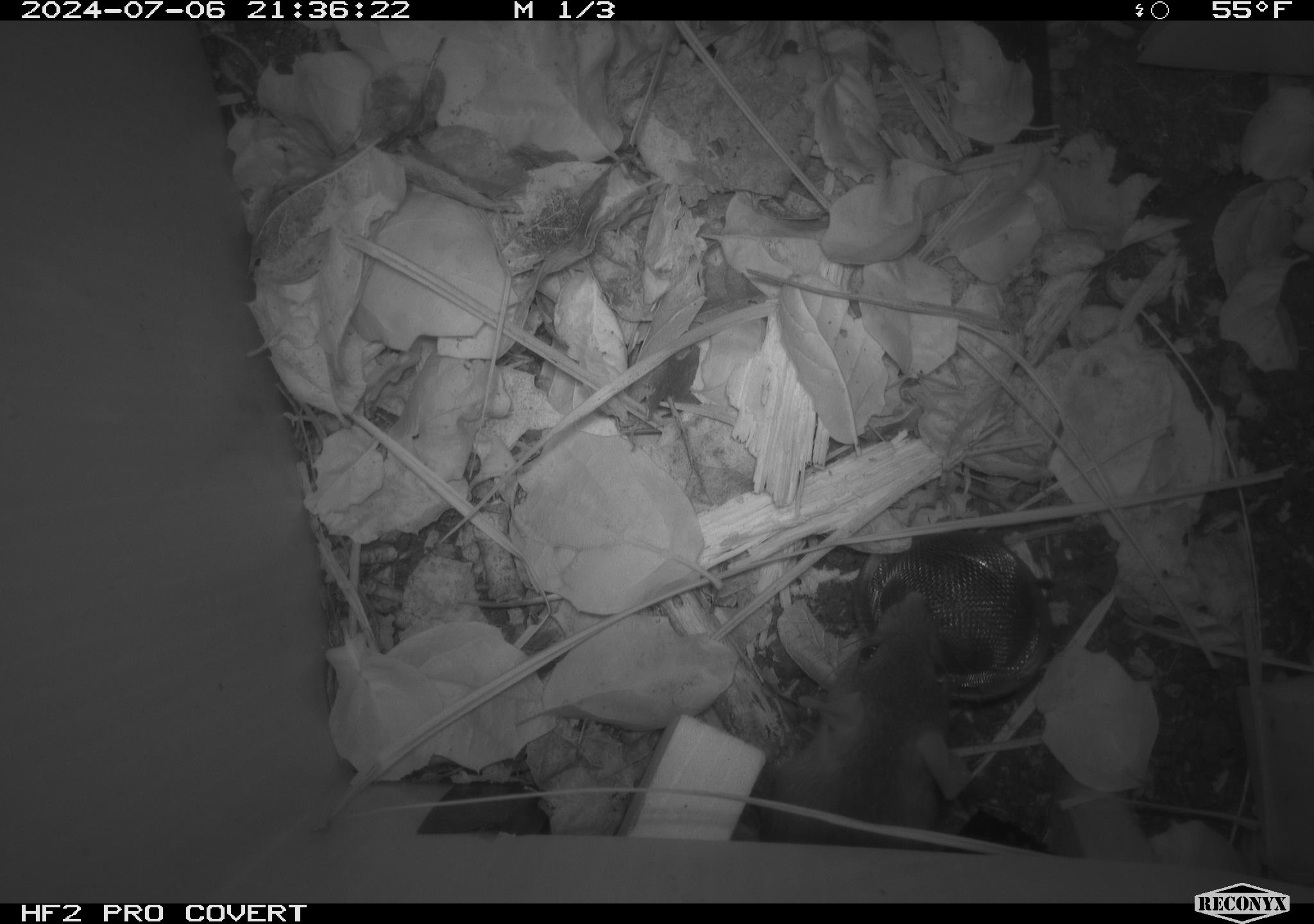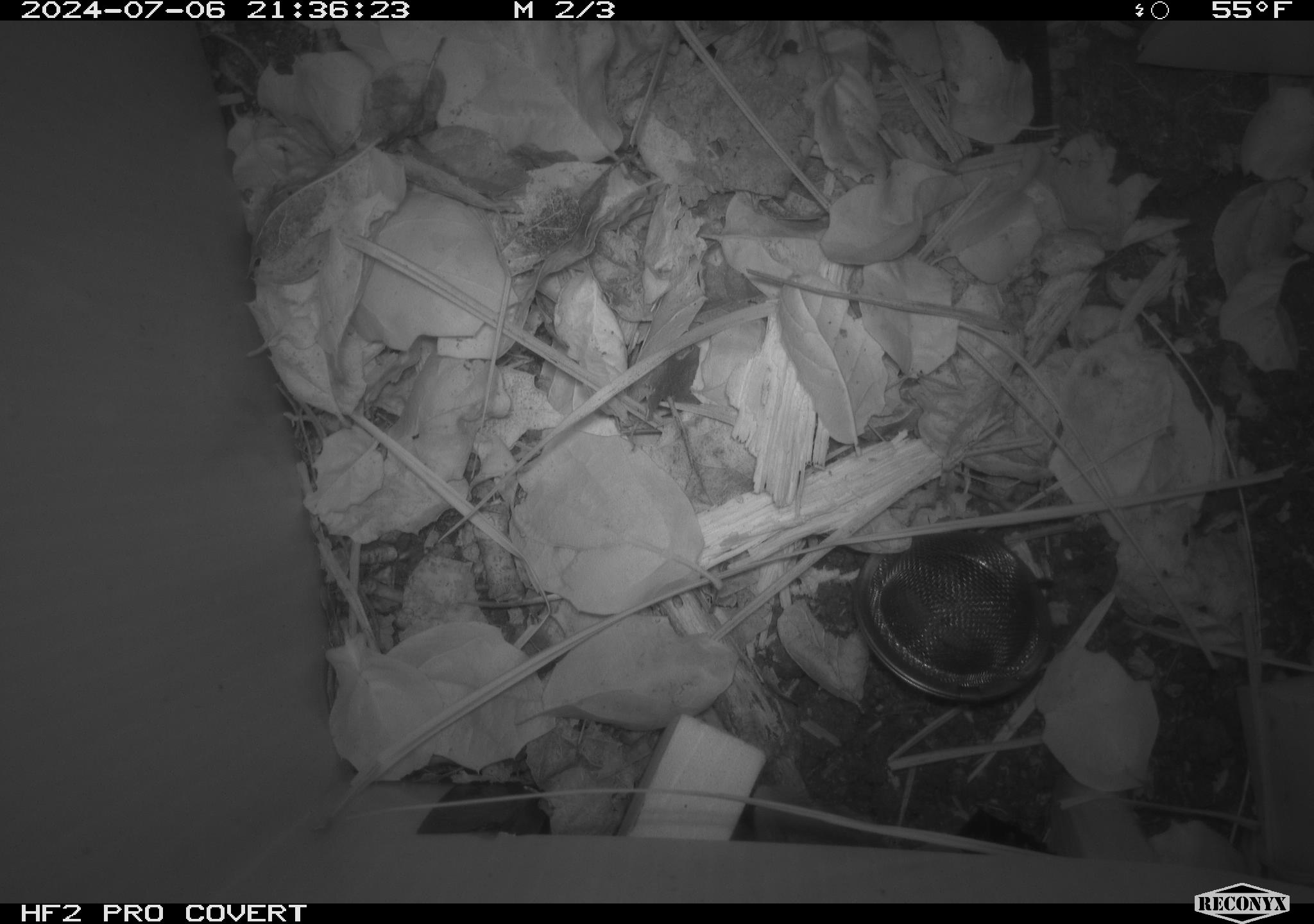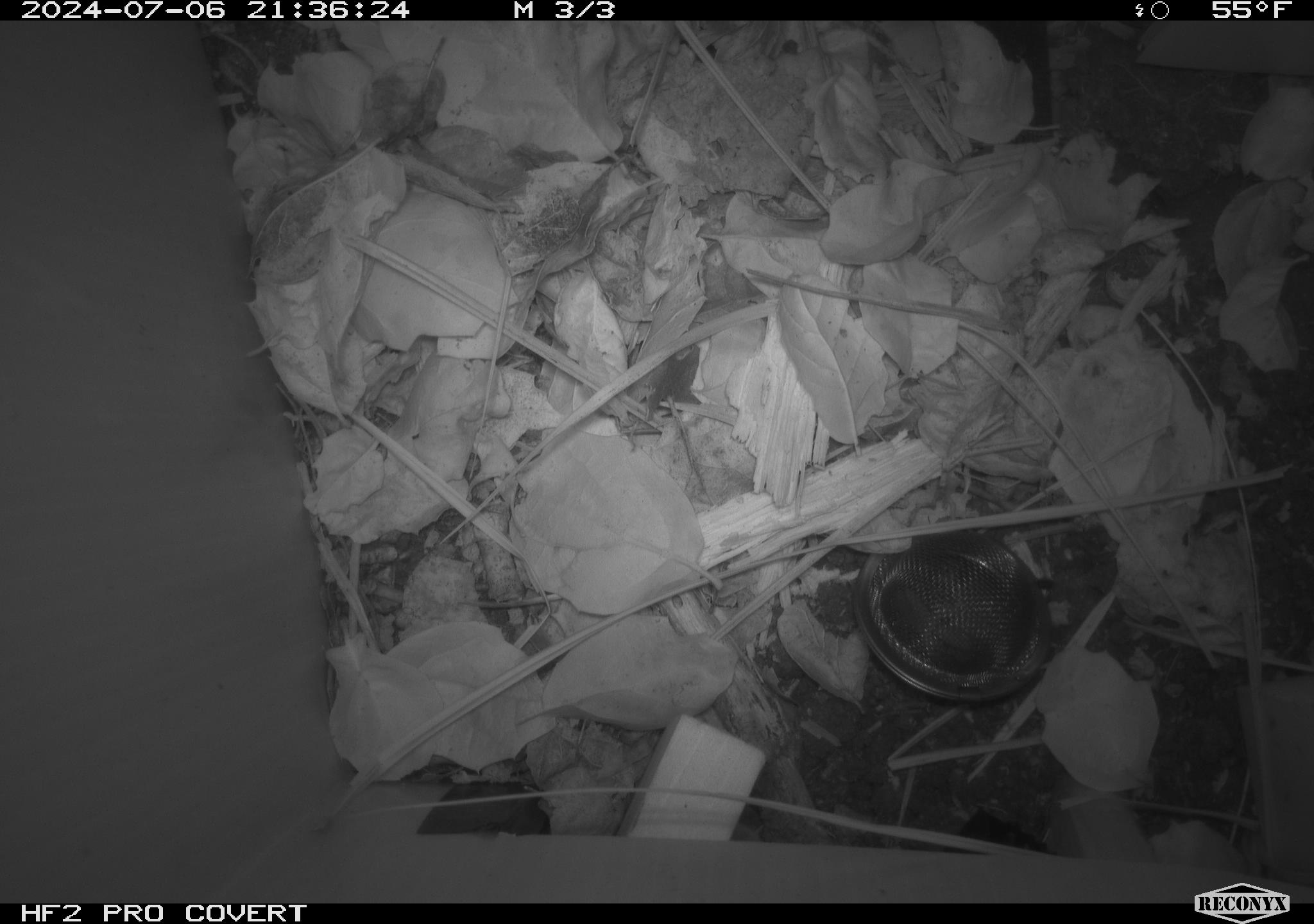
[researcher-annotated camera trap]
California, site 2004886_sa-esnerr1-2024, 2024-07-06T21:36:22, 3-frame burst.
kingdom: Animalia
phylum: Chordata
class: Mammalia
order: Rodentia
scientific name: Rodentia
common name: rodent